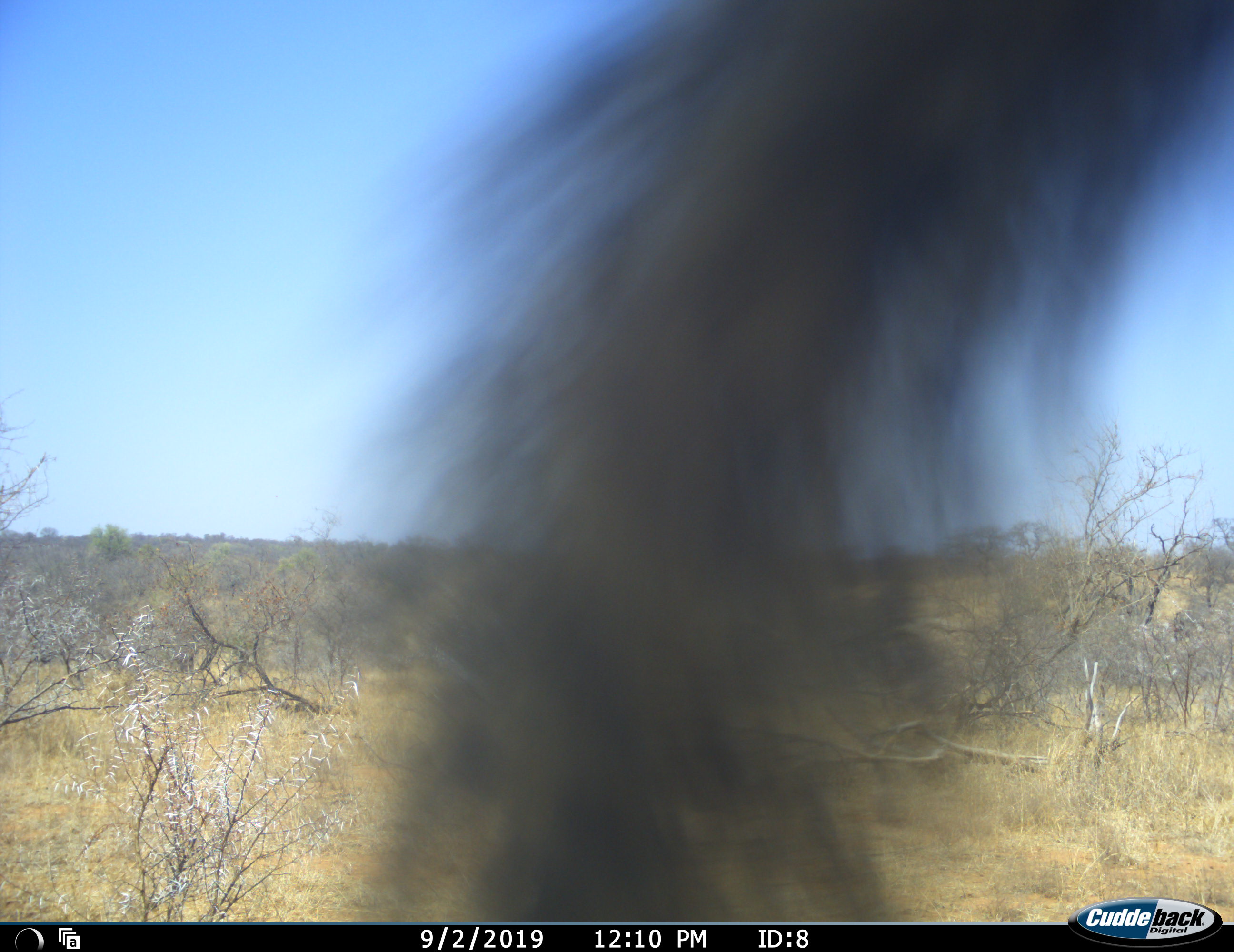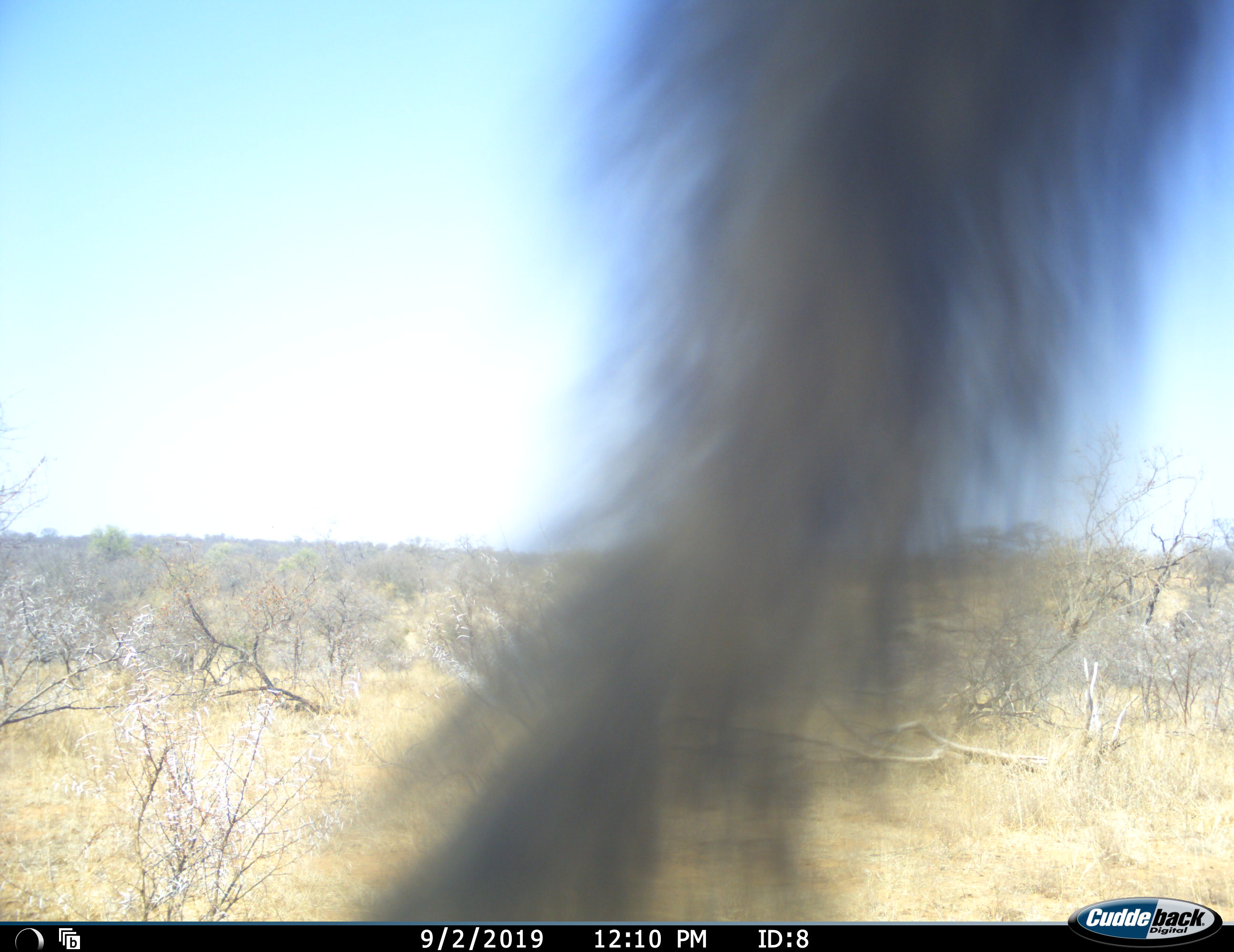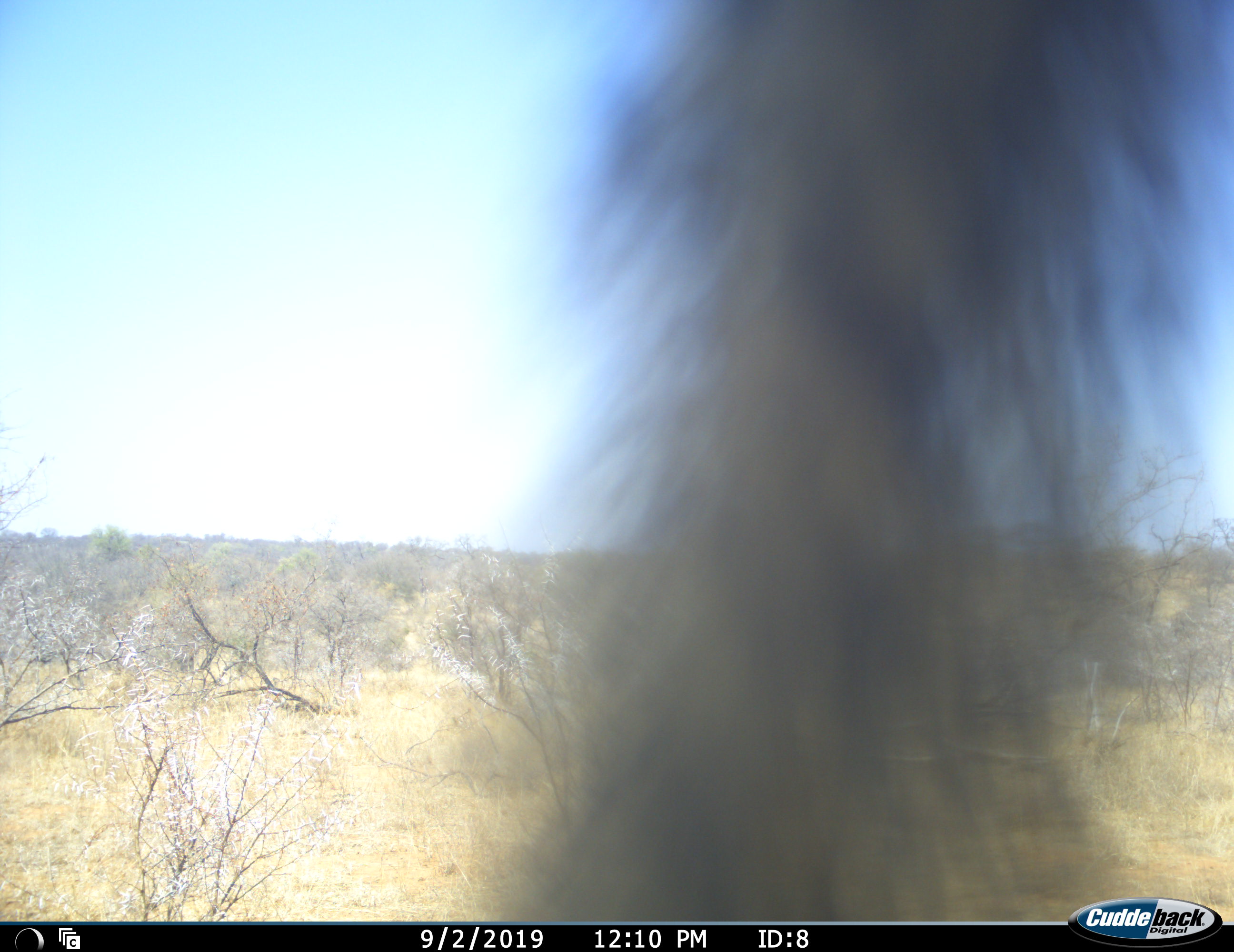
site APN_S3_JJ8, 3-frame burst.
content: unidentified animal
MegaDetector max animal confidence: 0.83